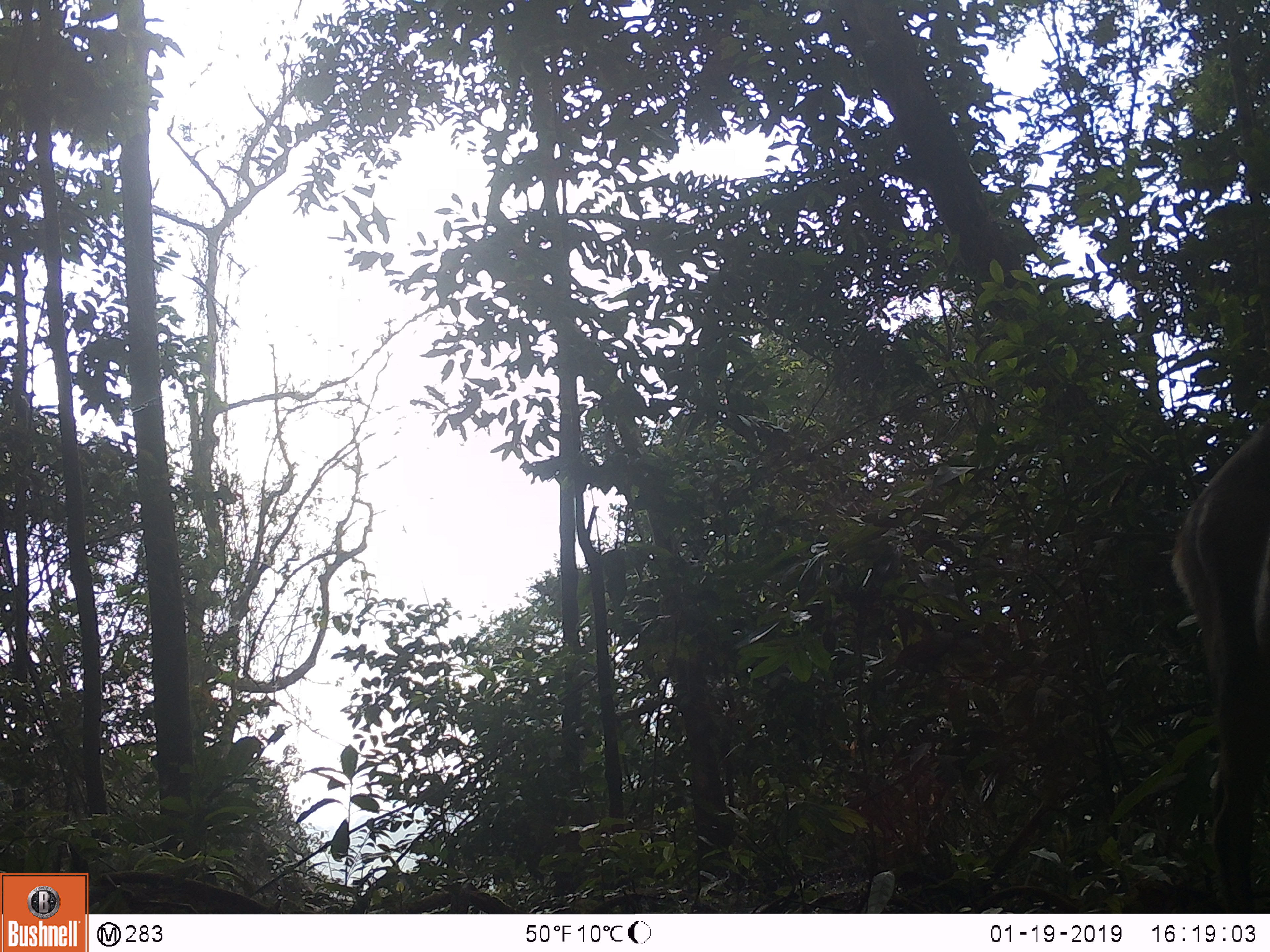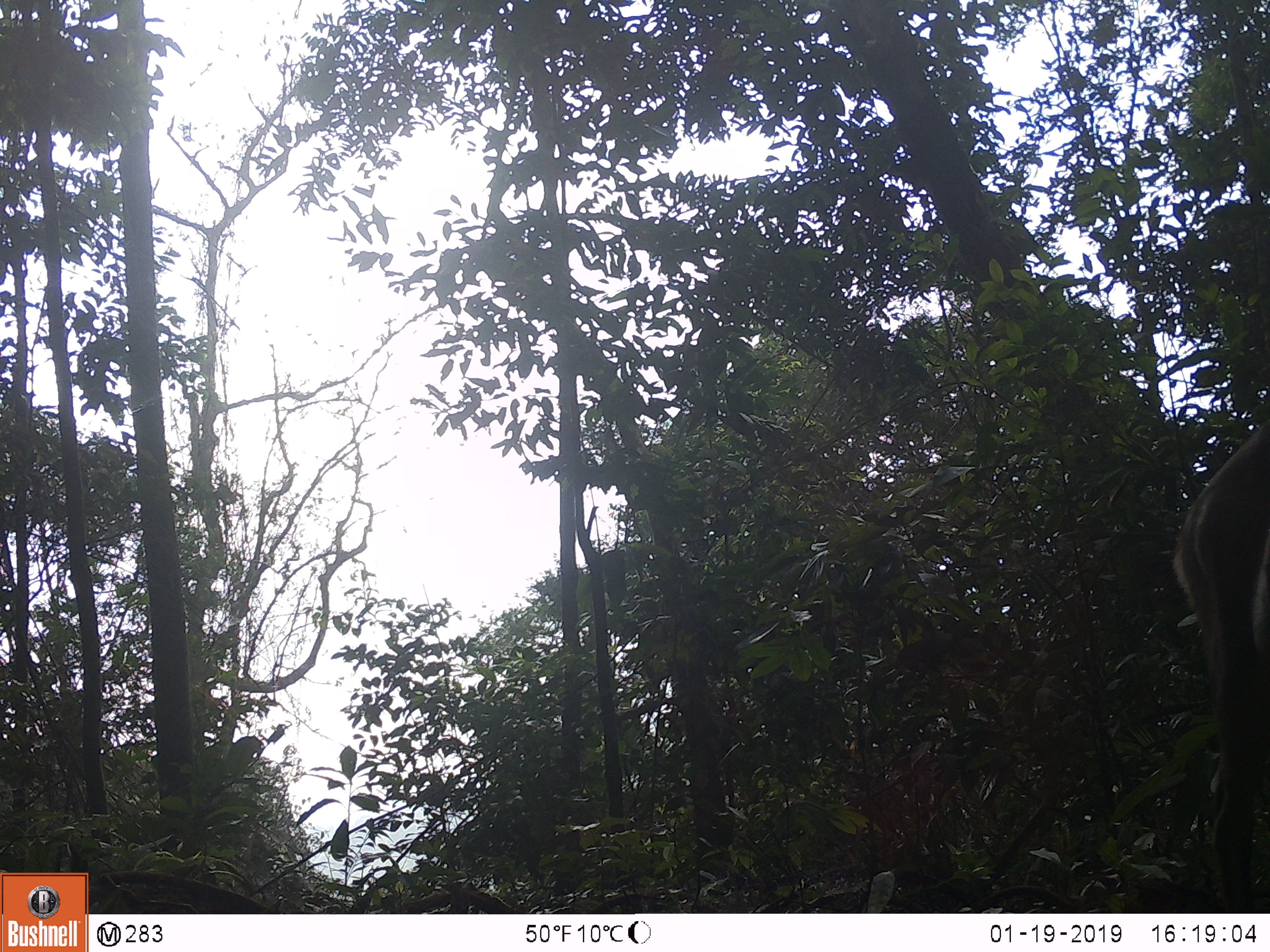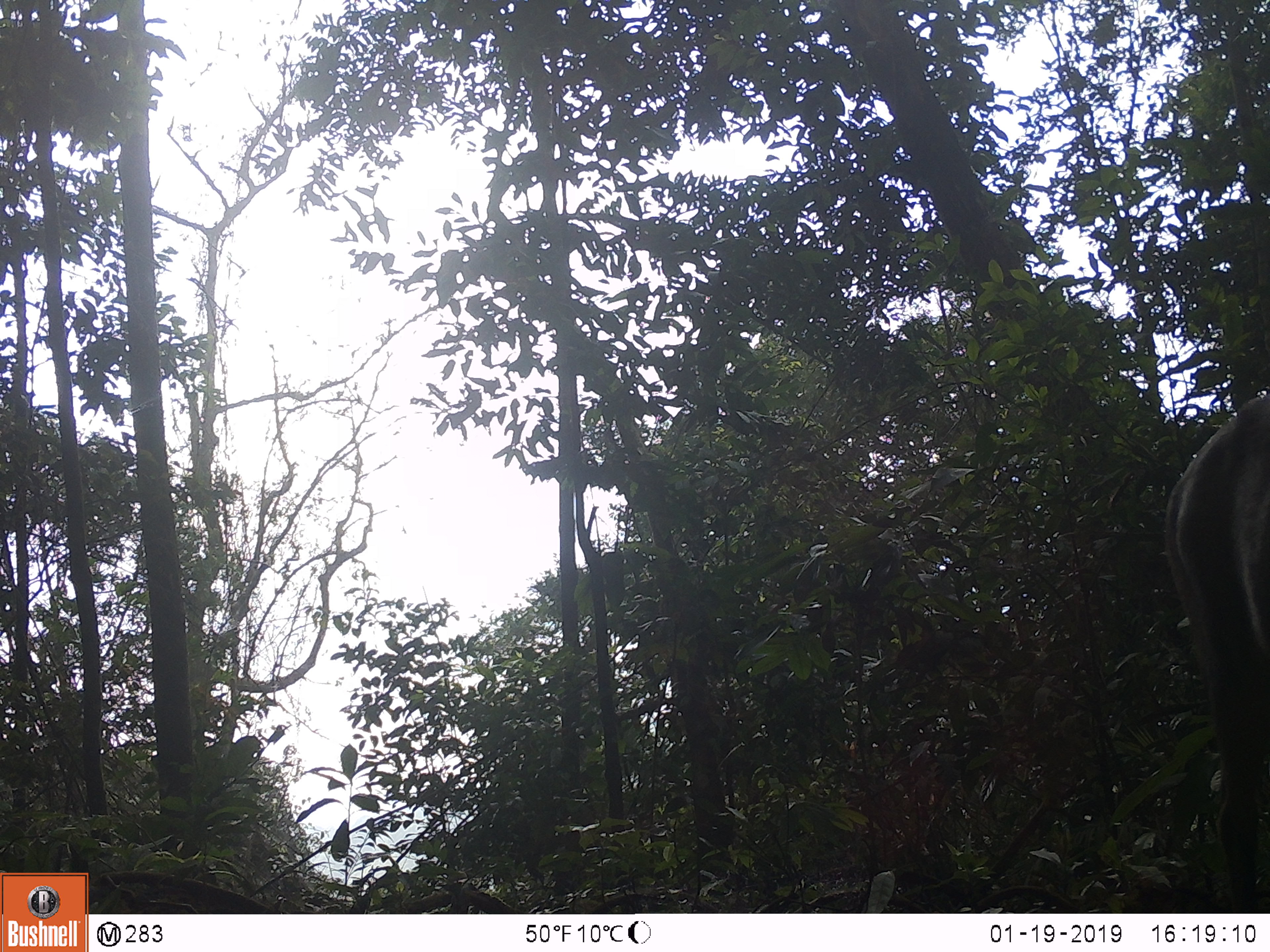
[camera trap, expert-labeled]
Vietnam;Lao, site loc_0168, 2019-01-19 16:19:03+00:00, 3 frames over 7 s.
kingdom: Animalia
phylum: Chordata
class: Mammalia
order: Artiodactyla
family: Cervidae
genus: Muntiacus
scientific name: Muntiacus vuquangensis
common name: large-antlered muntjac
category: large antlered muntjac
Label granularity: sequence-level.